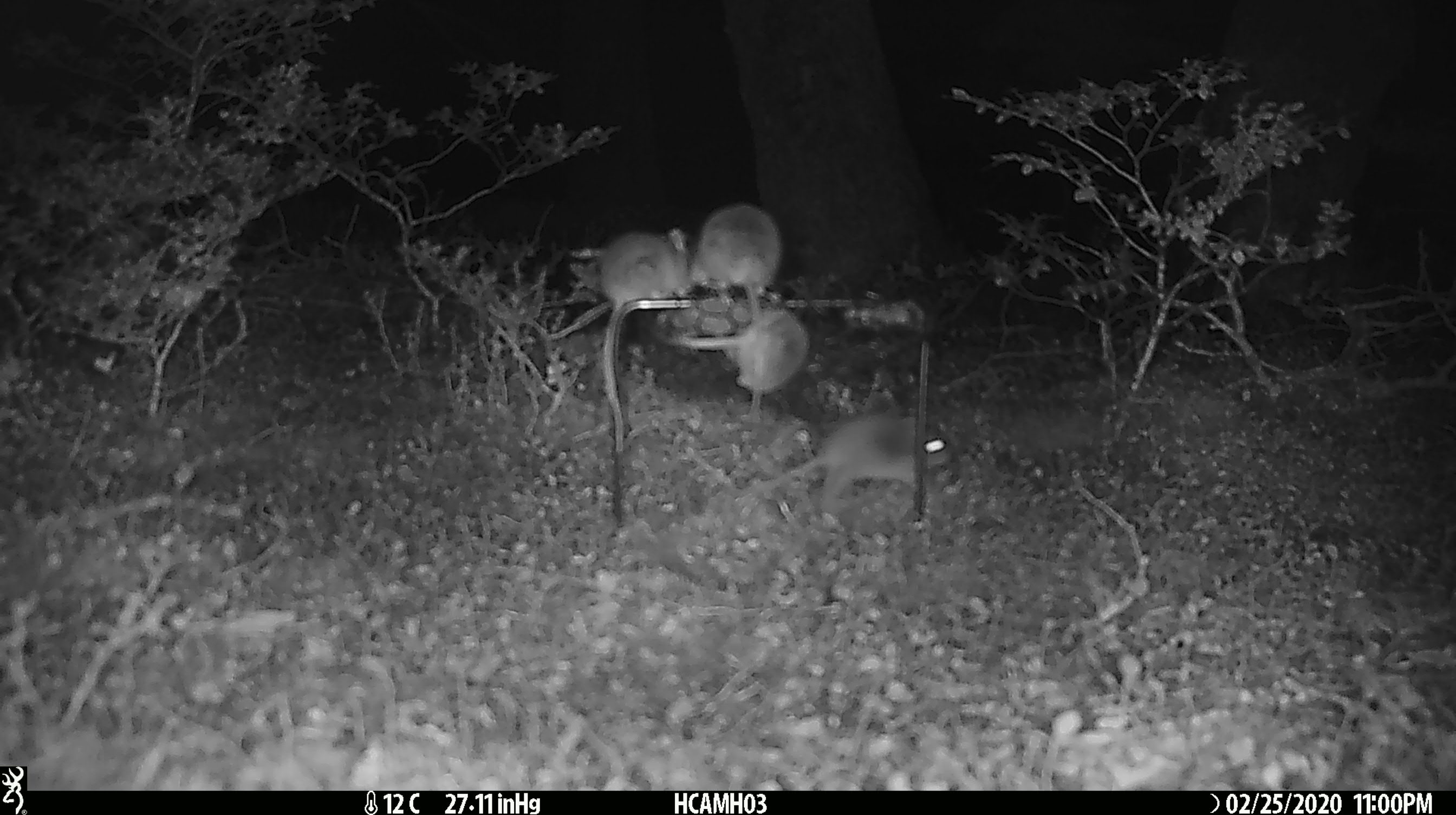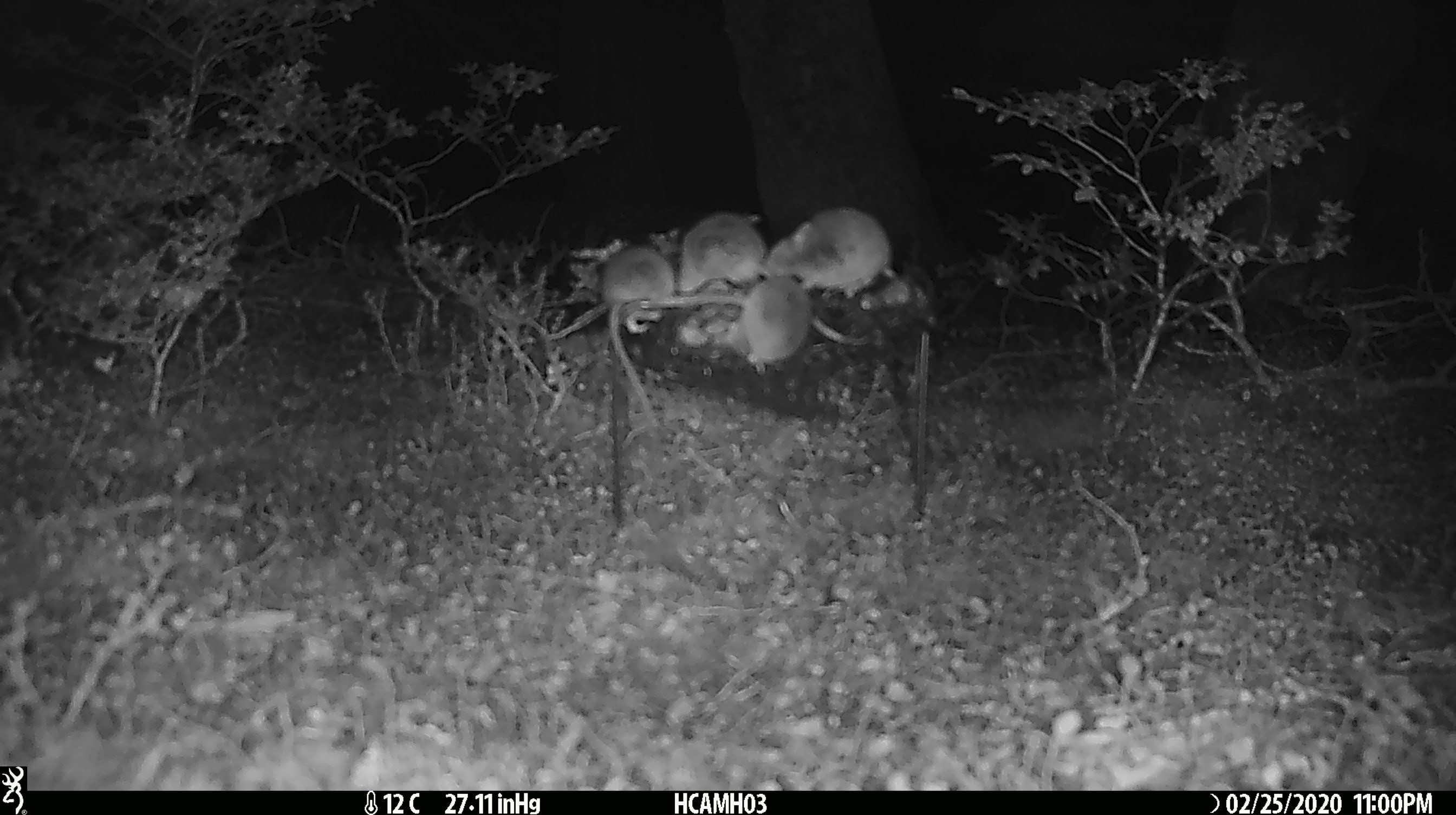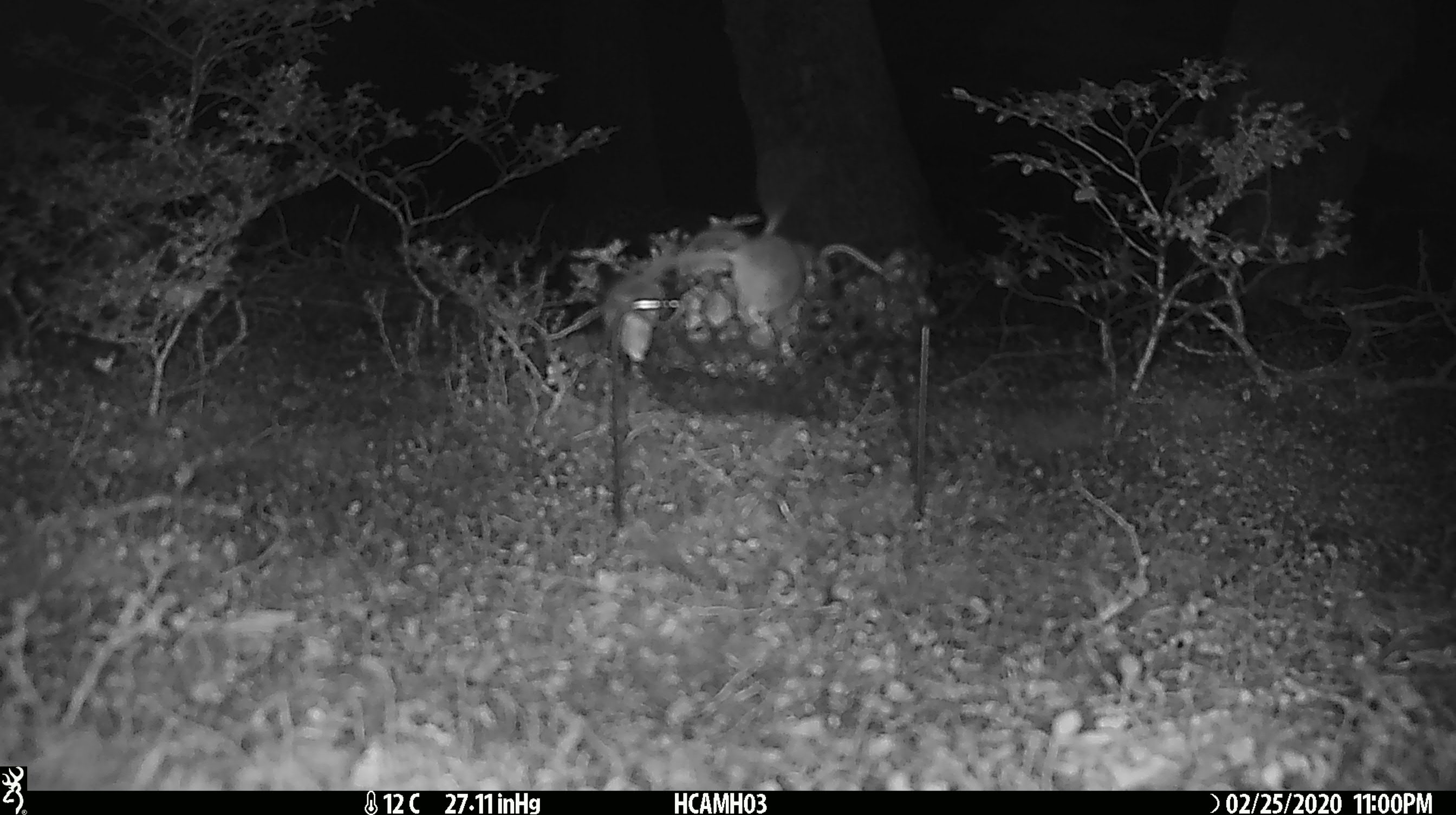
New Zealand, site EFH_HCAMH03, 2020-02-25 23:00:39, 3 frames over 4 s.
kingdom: Animalia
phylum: Chordata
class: Mammalia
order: Rodentia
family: Muridae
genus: Mus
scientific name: Mus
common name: mouse